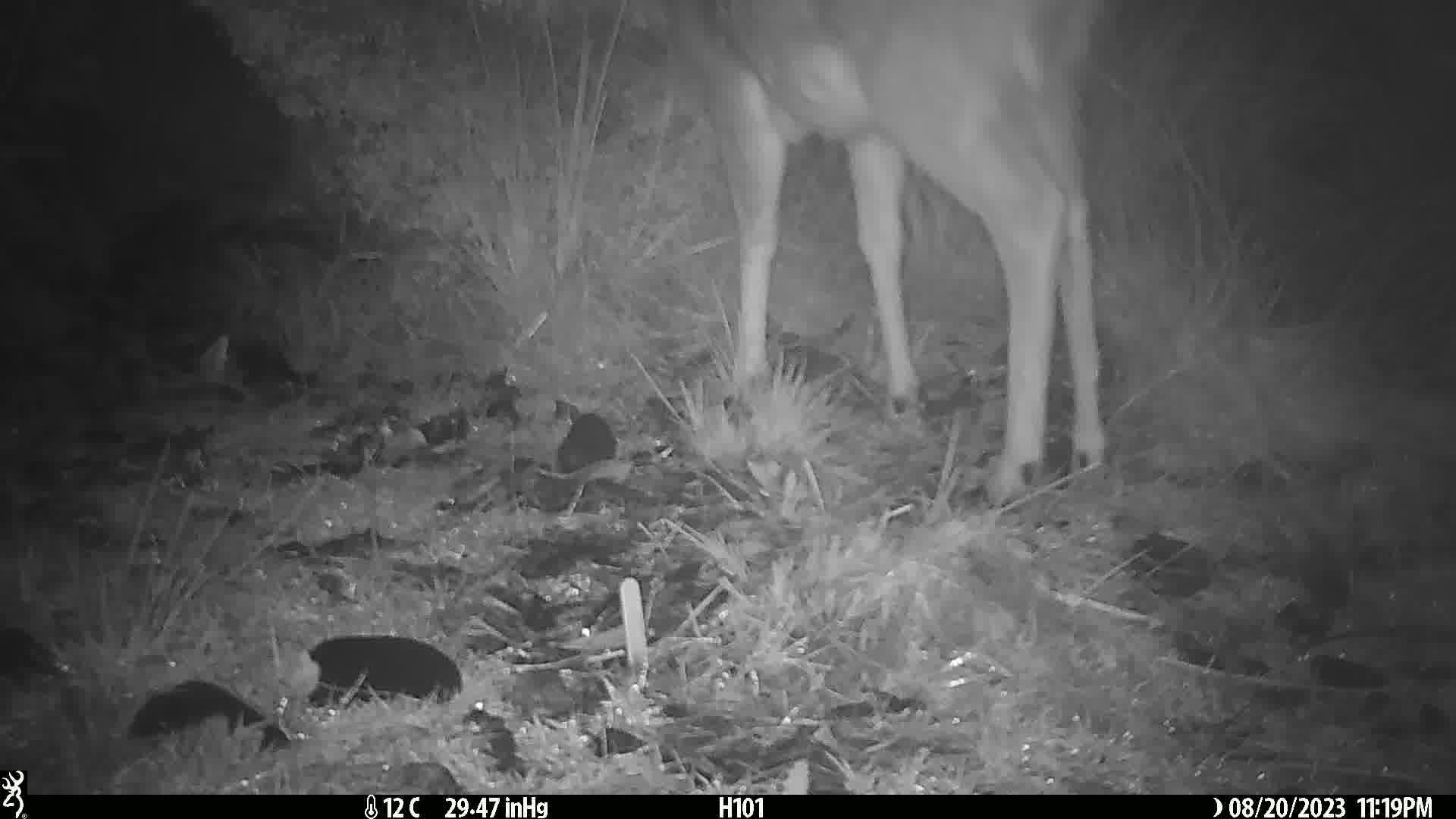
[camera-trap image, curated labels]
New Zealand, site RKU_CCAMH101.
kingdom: Animalia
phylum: Chordata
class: Mammalia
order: Artiodactyla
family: Cervidae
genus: Odocoileus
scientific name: Odocoileus virginianus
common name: white-tailed deer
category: white tailed deer